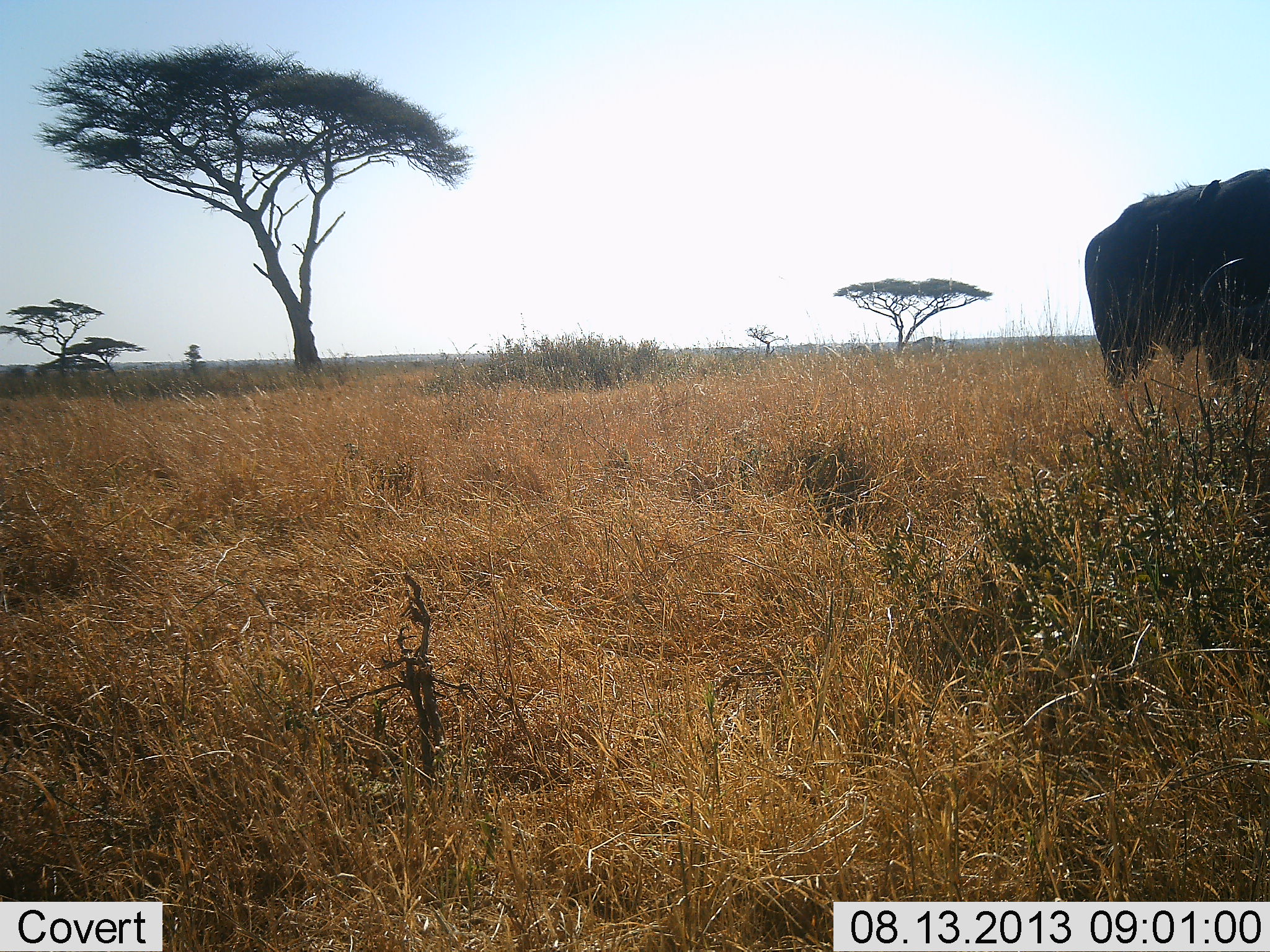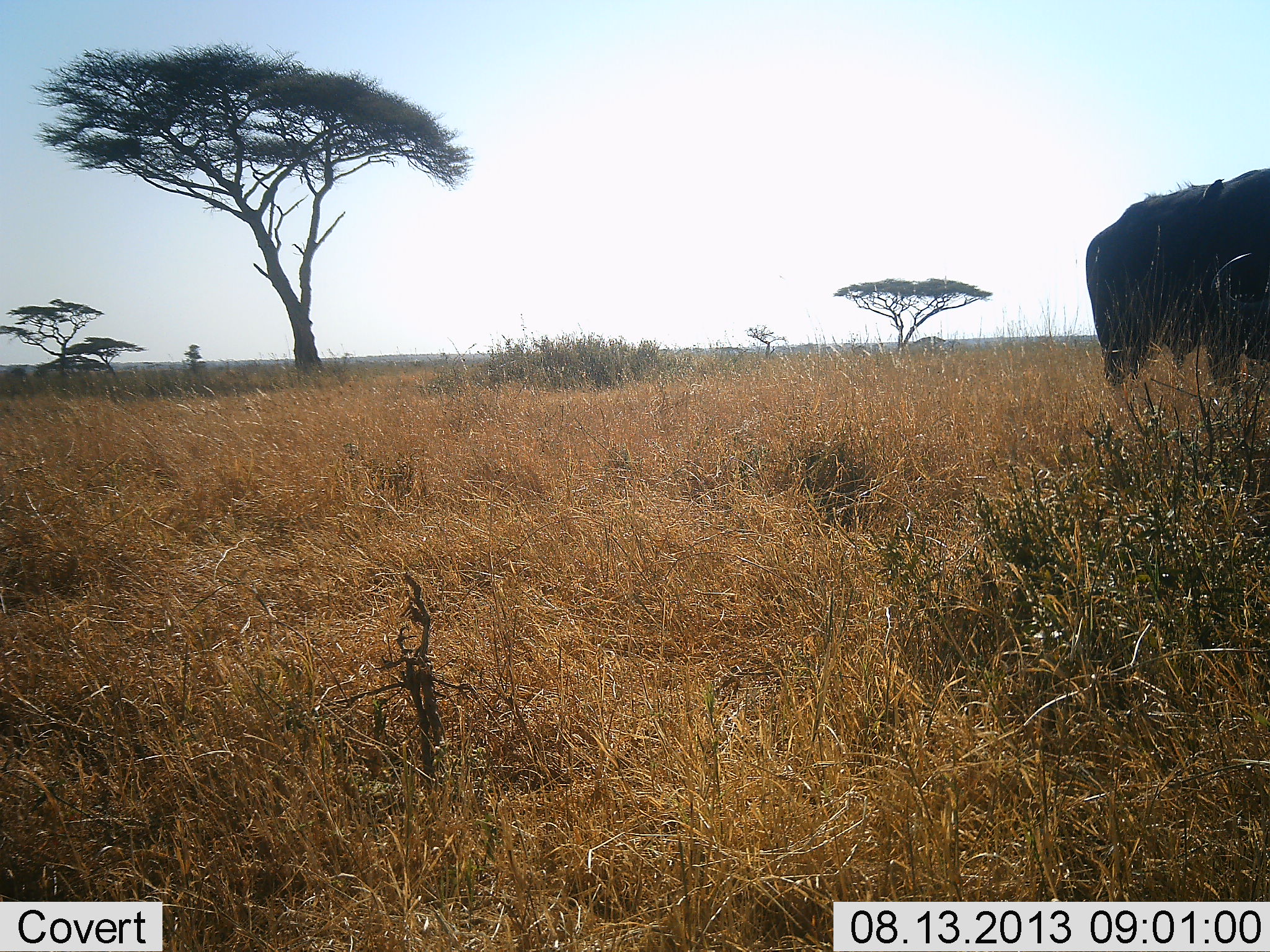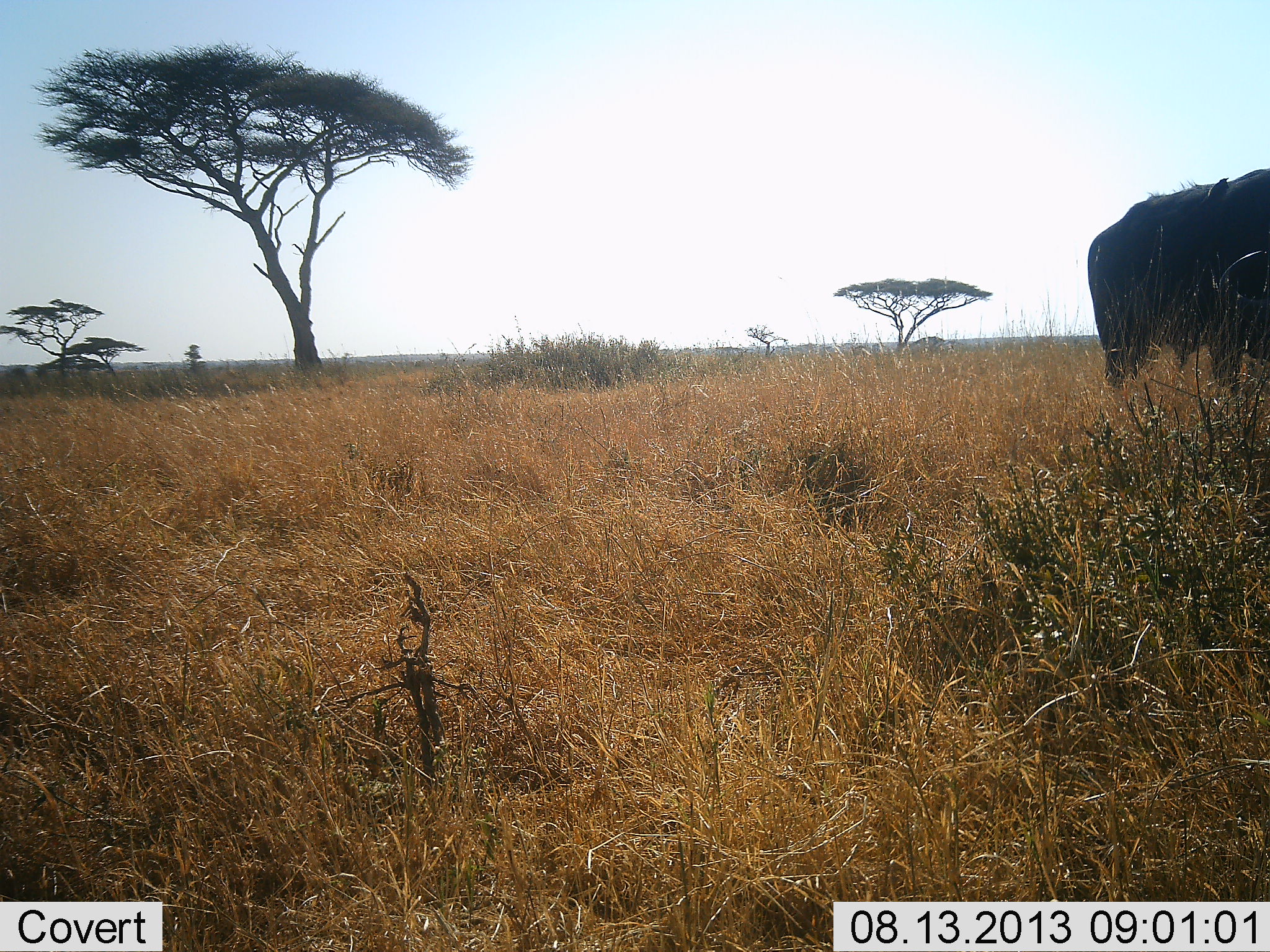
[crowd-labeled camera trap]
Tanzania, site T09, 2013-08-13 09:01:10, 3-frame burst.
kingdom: Animalia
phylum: Chordata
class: Mammalia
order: Artiodactyla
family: Bovidae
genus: Syncerus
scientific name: Syncerus caffer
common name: cape buffalo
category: buffalo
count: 1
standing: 62%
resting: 0%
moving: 8%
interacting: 0%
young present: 0%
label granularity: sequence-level